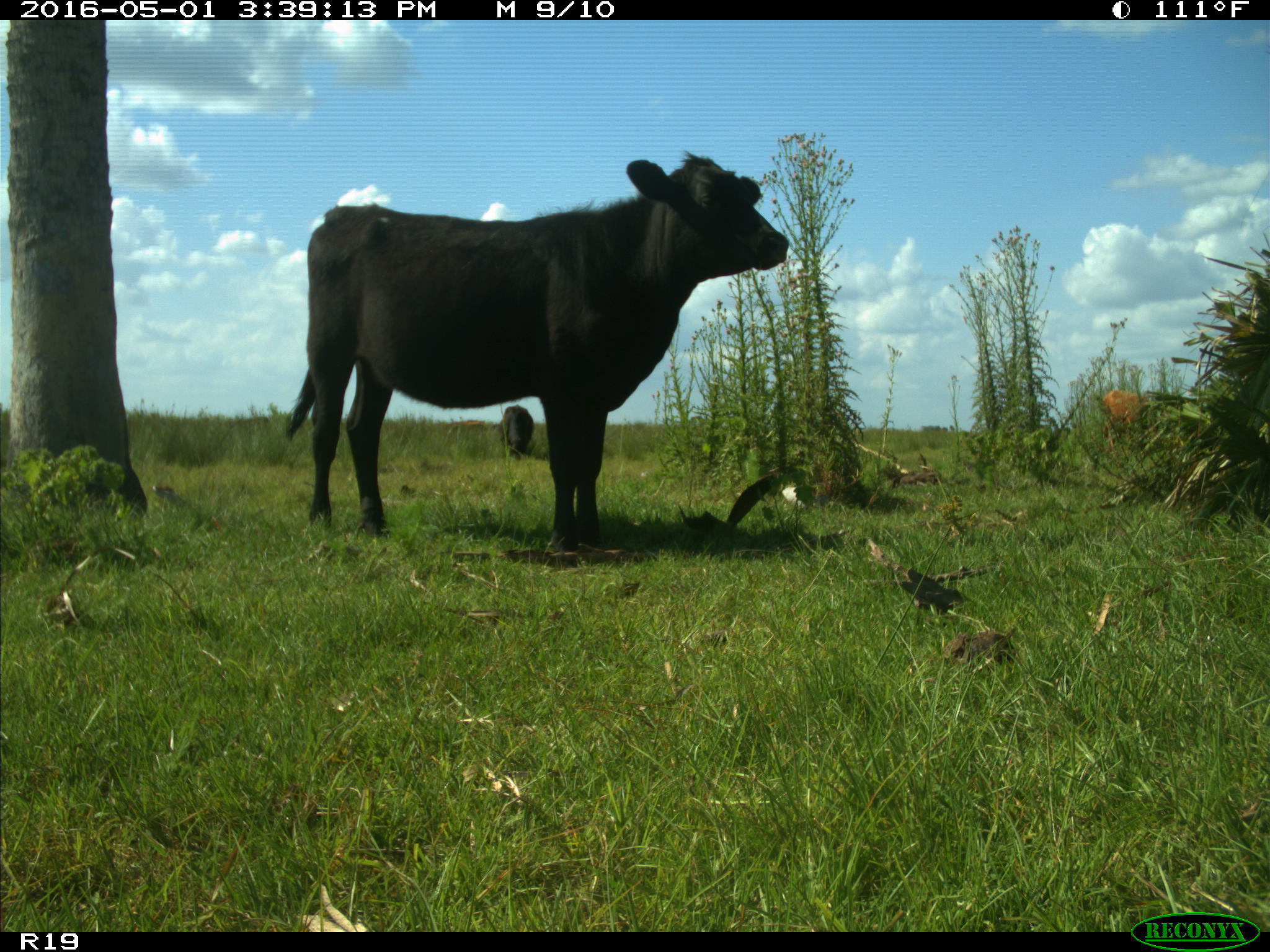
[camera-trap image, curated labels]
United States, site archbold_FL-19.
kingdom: Animalia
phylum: Chordata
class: Mammalia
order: Artiodactyla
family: Bovidae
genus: Bos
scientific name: Bos taurus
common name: domestic cow